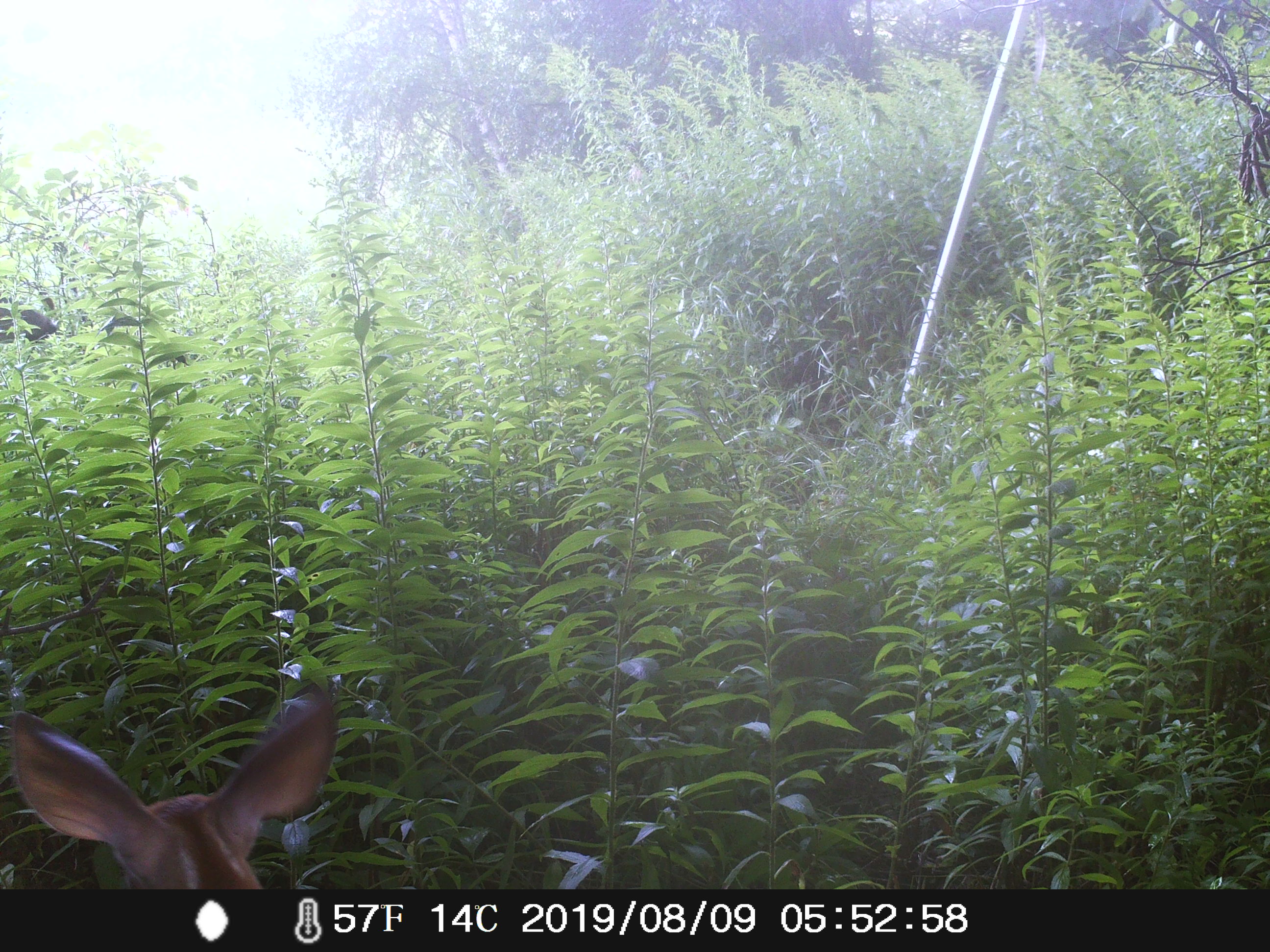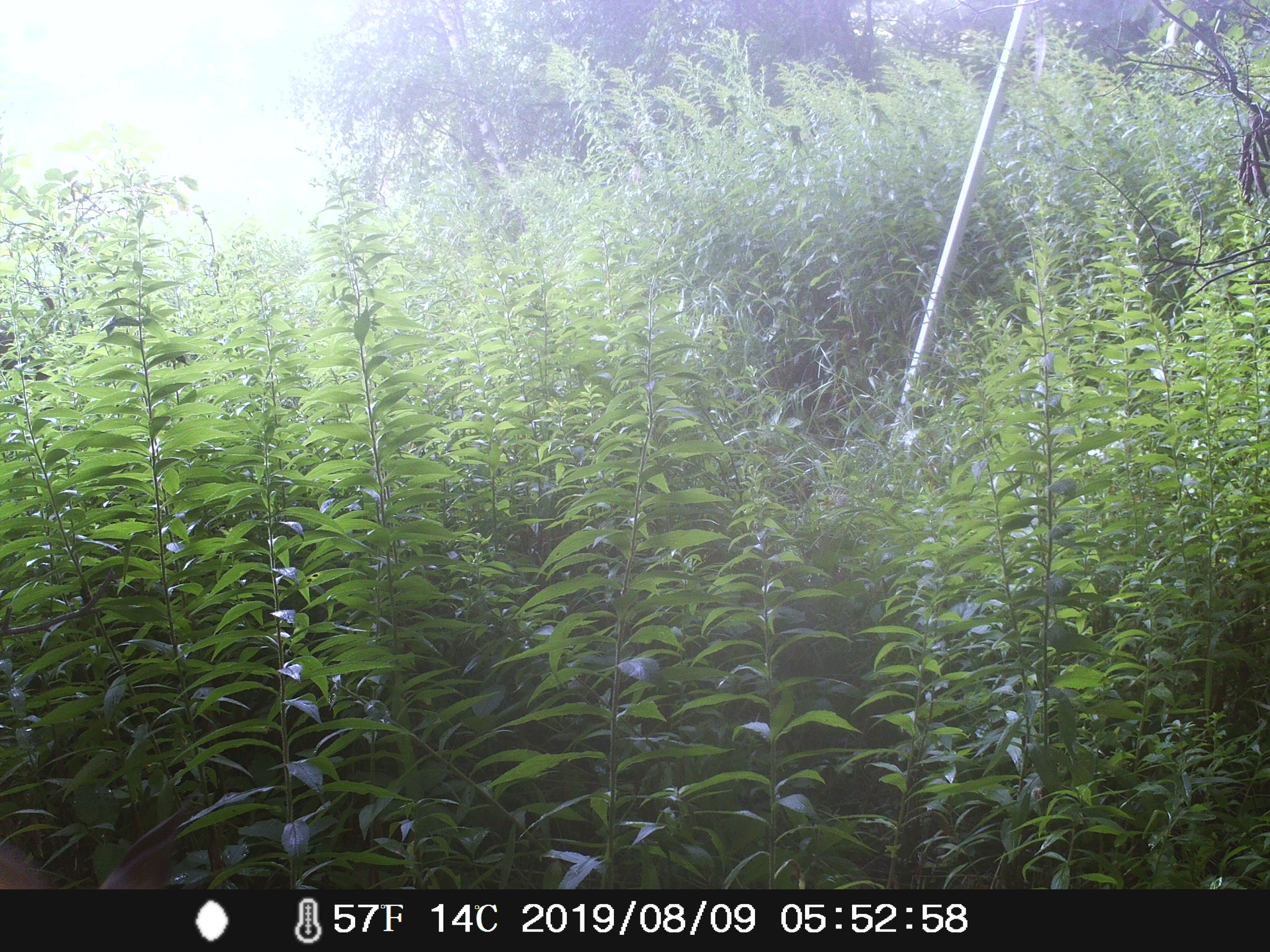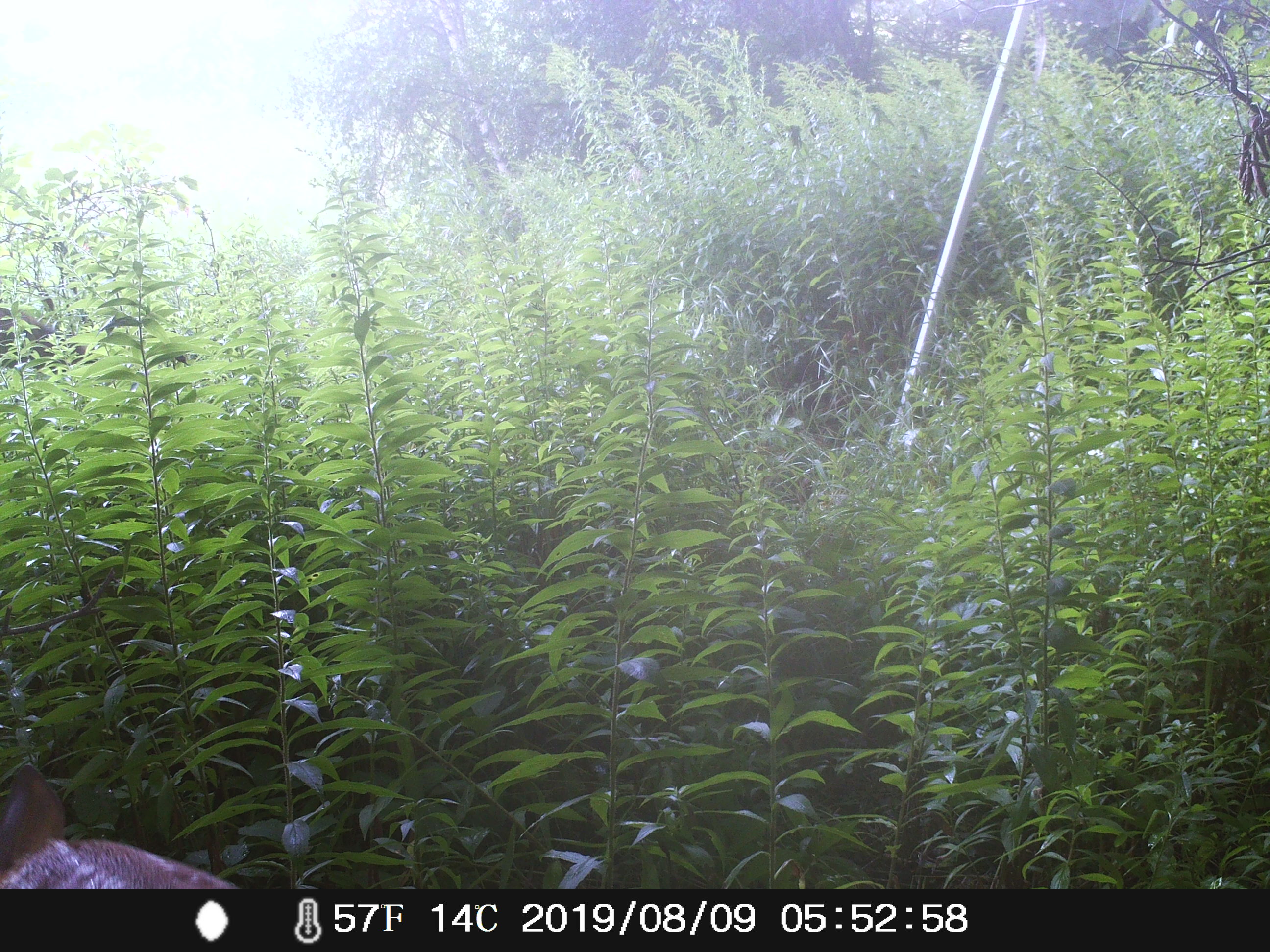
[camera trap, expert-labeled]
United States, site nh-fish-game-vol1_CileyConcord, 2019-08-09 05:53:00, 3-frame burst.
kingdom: Animalia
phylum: Chordata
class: Mammalia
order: Artiodactyla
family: Cervidae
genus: Odocoileus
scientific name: Odocoileus virginianus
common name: white-tailed deer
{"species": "white-tailed deer (Odocoileus virginianus)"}